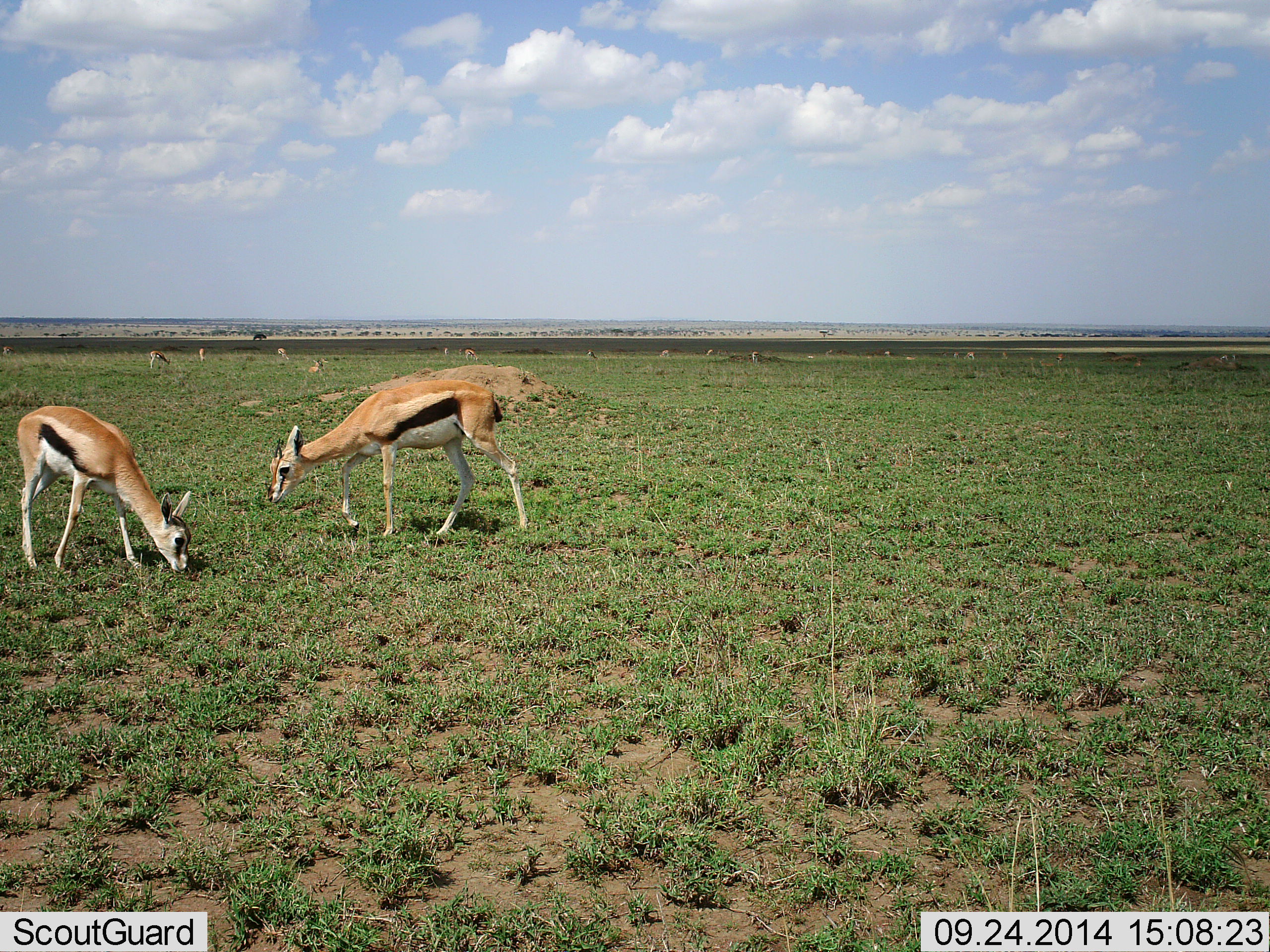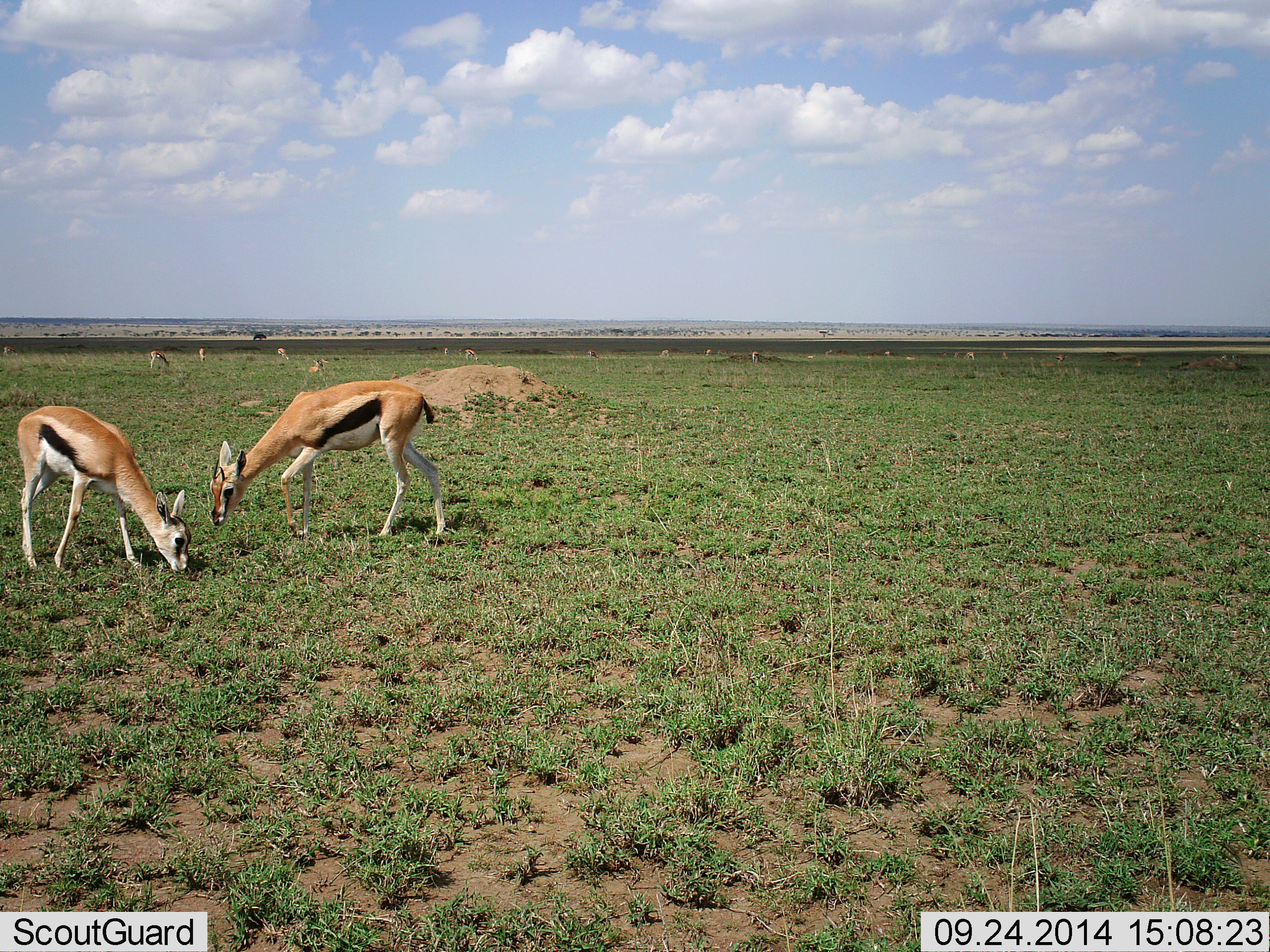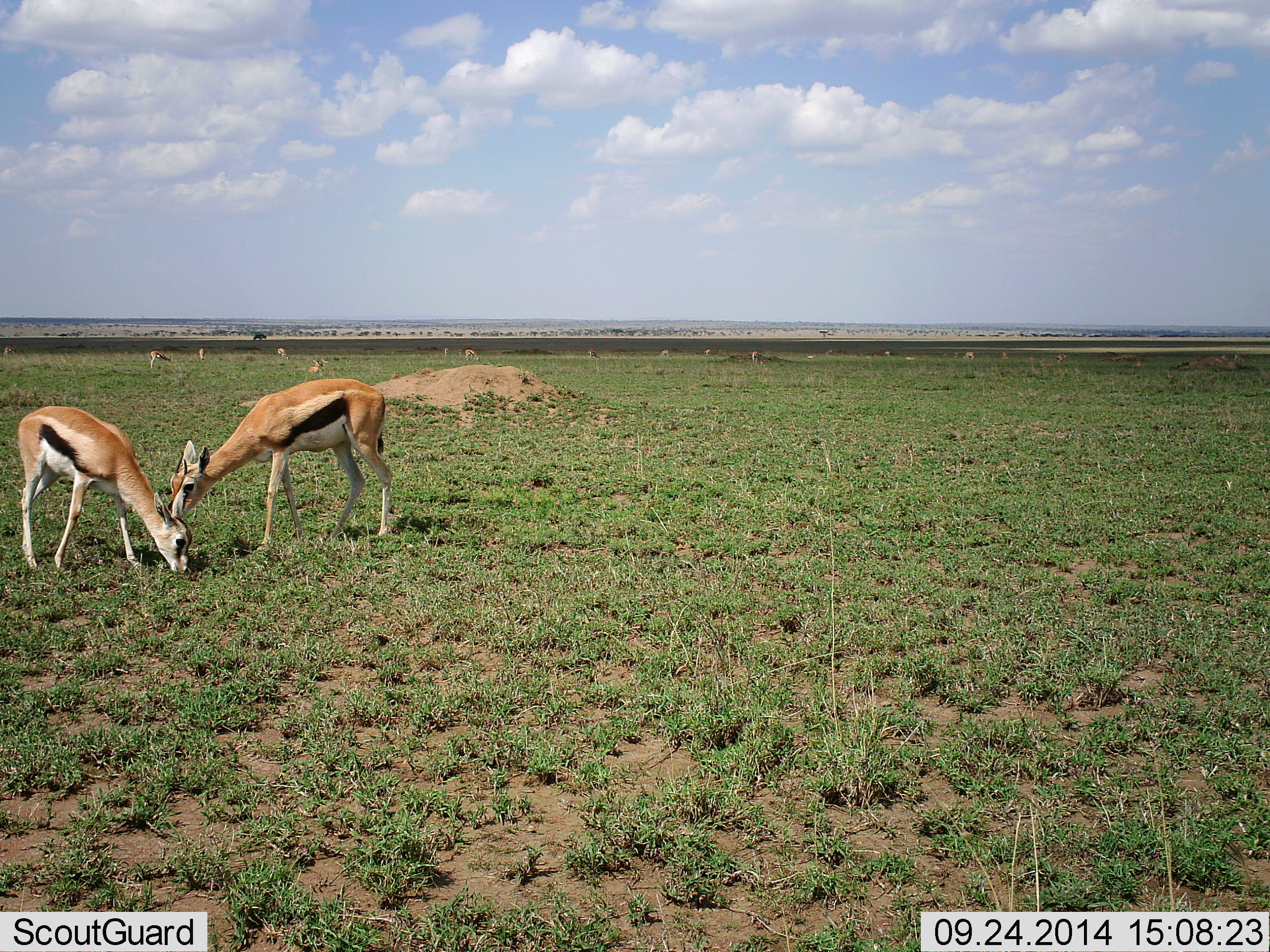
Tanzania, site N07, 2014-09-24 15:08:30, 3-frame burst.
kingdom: Animalia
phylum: Chordata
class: Mammalia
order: Artiodactyla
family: Bovidae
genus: Eudorcas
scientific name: Eudorcas thomsonii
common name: thomson's gazelle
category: gazellethomsons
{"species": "gazellethomsons (thomson's gazelle) (Eudorcas thomsonii)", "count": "6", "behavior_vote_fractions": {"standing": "20%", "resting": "0%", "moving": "20%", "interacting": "0%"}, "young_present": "0%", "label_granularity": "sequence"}